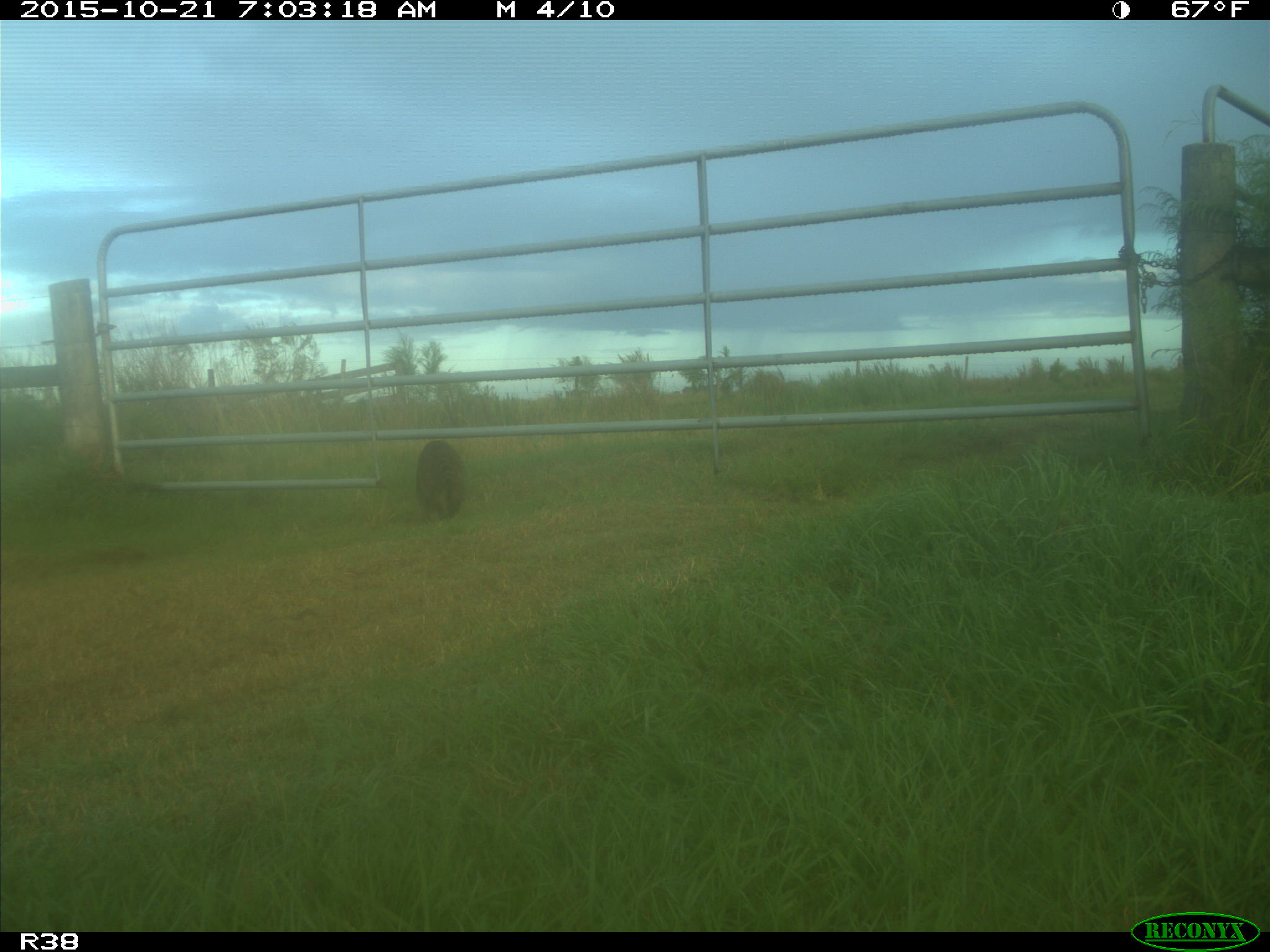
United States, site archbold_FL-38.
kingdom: Animalia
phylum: Chordata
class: Mammalia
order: Carnivora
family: Procyonidae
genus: Procyon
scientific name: Procyon lotor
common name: common raccoon